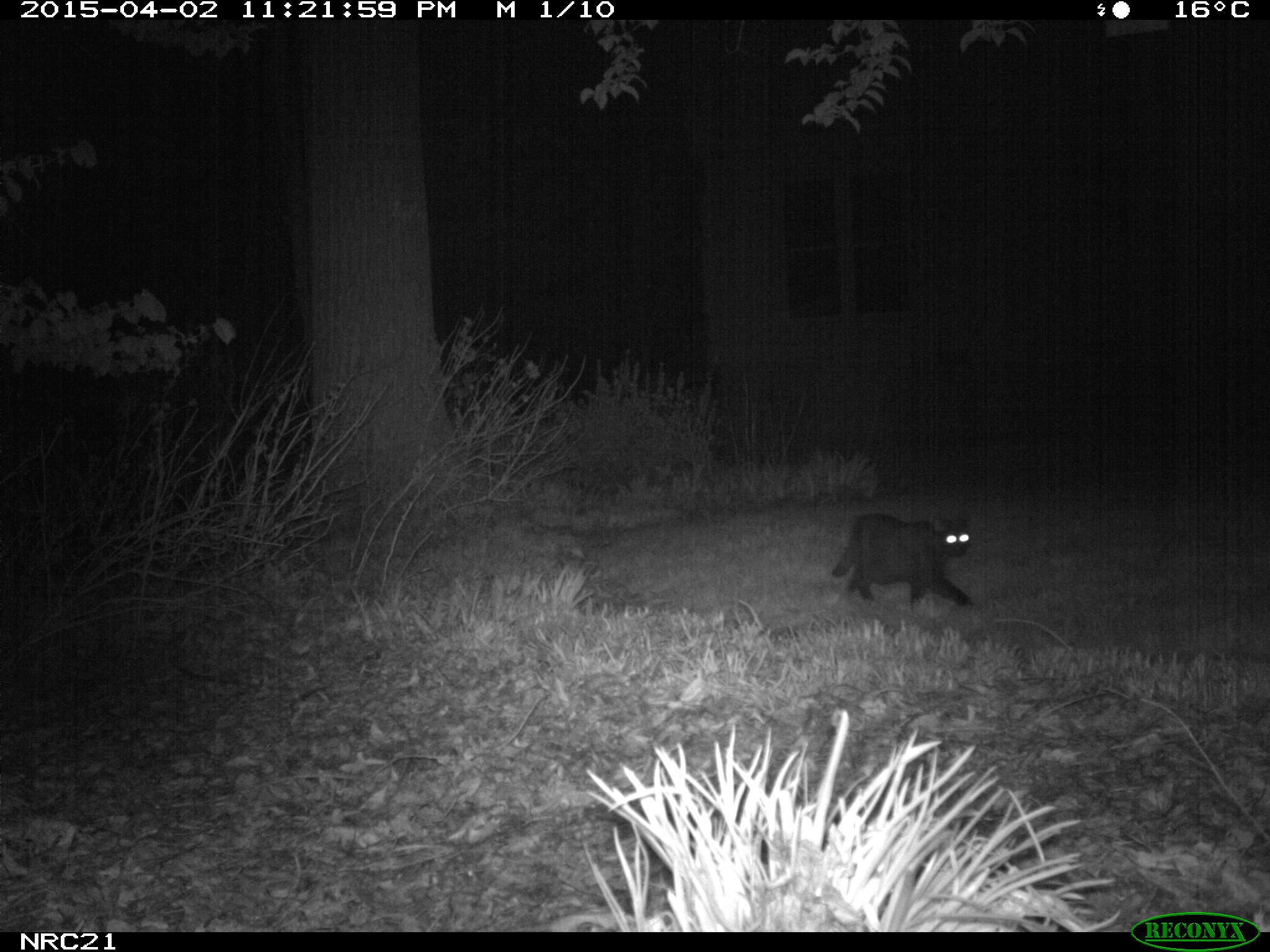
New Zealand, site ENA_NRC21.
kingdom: Animalia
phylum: Chordata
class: Mammalia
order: Carnivora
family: Felidae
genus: Felis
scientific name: Felis catus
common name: domestic cat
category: cat